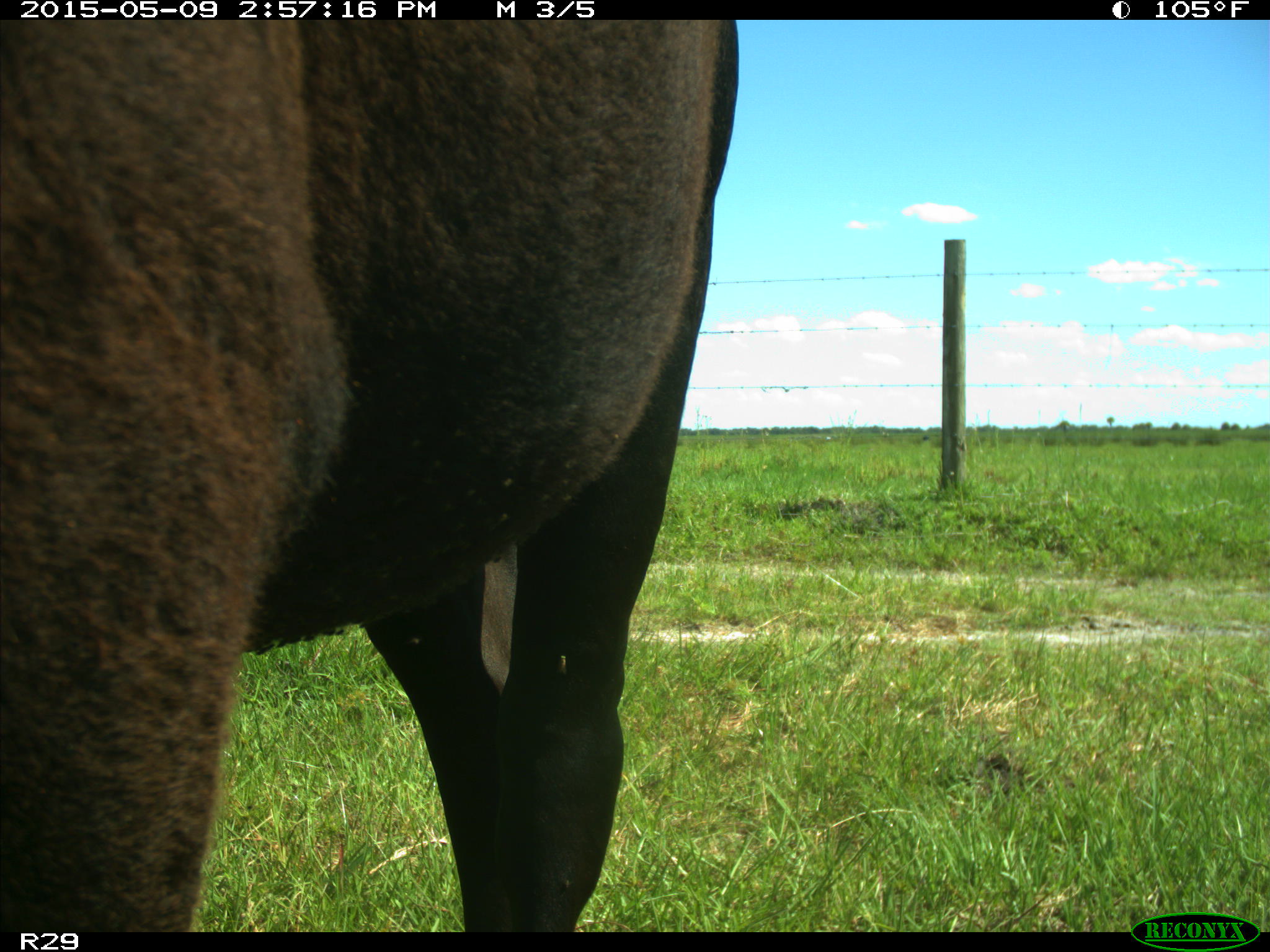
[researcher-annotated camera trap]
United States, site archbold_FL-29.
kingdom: Animalia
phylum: Chordata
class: Mammalia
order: Artiodactyla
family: Bovidae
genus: Bos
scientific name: Bos taurus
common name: domestic cow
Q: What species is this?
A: Bos taurus (domestic cow).